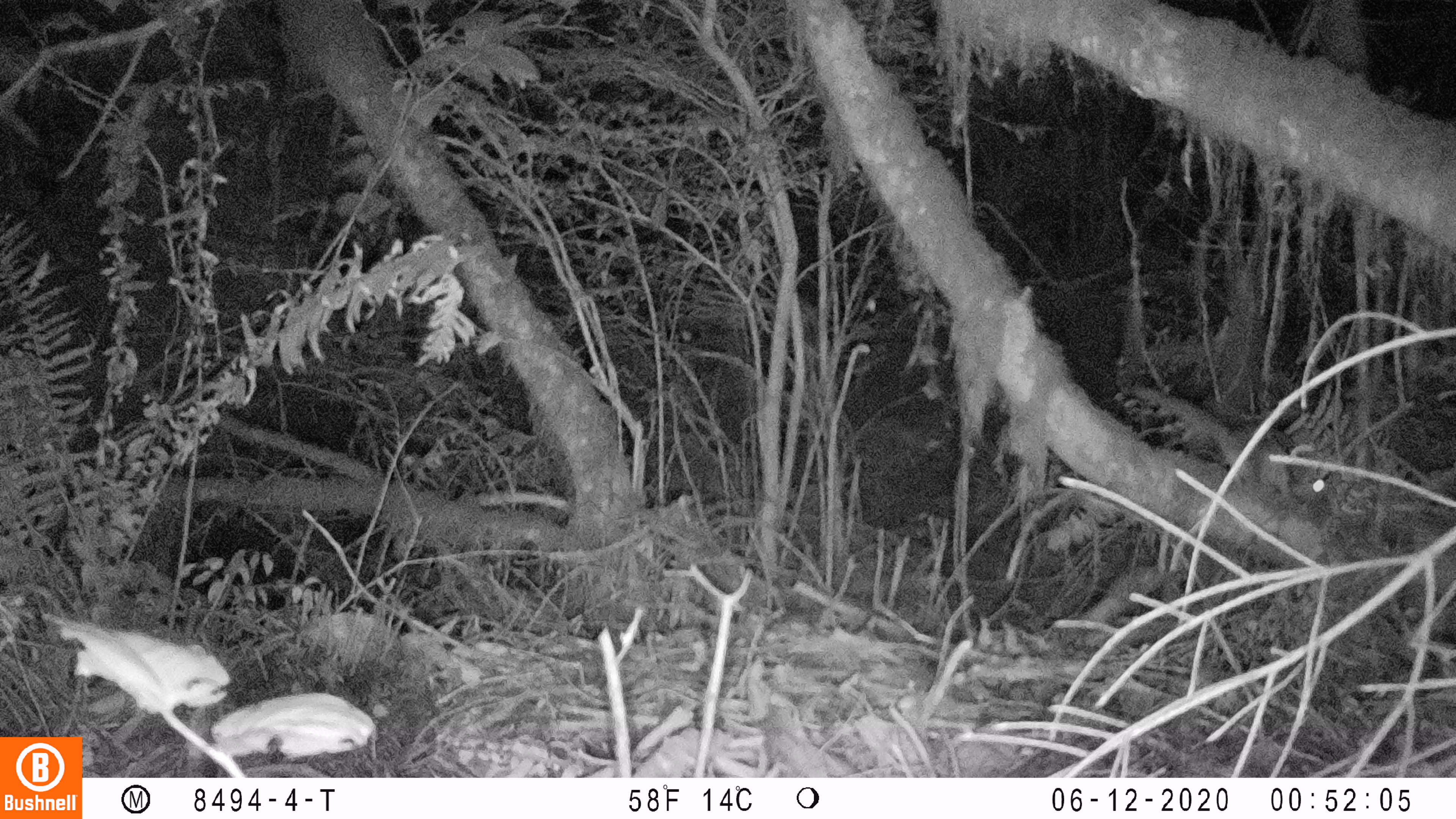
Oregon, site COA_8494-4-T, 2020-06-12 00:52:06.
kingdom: Animalia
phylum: Chordata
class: Mammalia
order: Rodentia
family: Sciuridae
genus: Glaucomys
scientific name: Glaucomys oregonensis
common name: humboldt's flying squirrel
Humboldt's flying squirrel (Glaucomys oregonensis).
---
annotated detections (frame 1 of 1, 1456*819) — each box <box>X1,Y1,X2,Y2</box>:
humboldt's flying squirrel: <box>1123,373,1341,510</box>